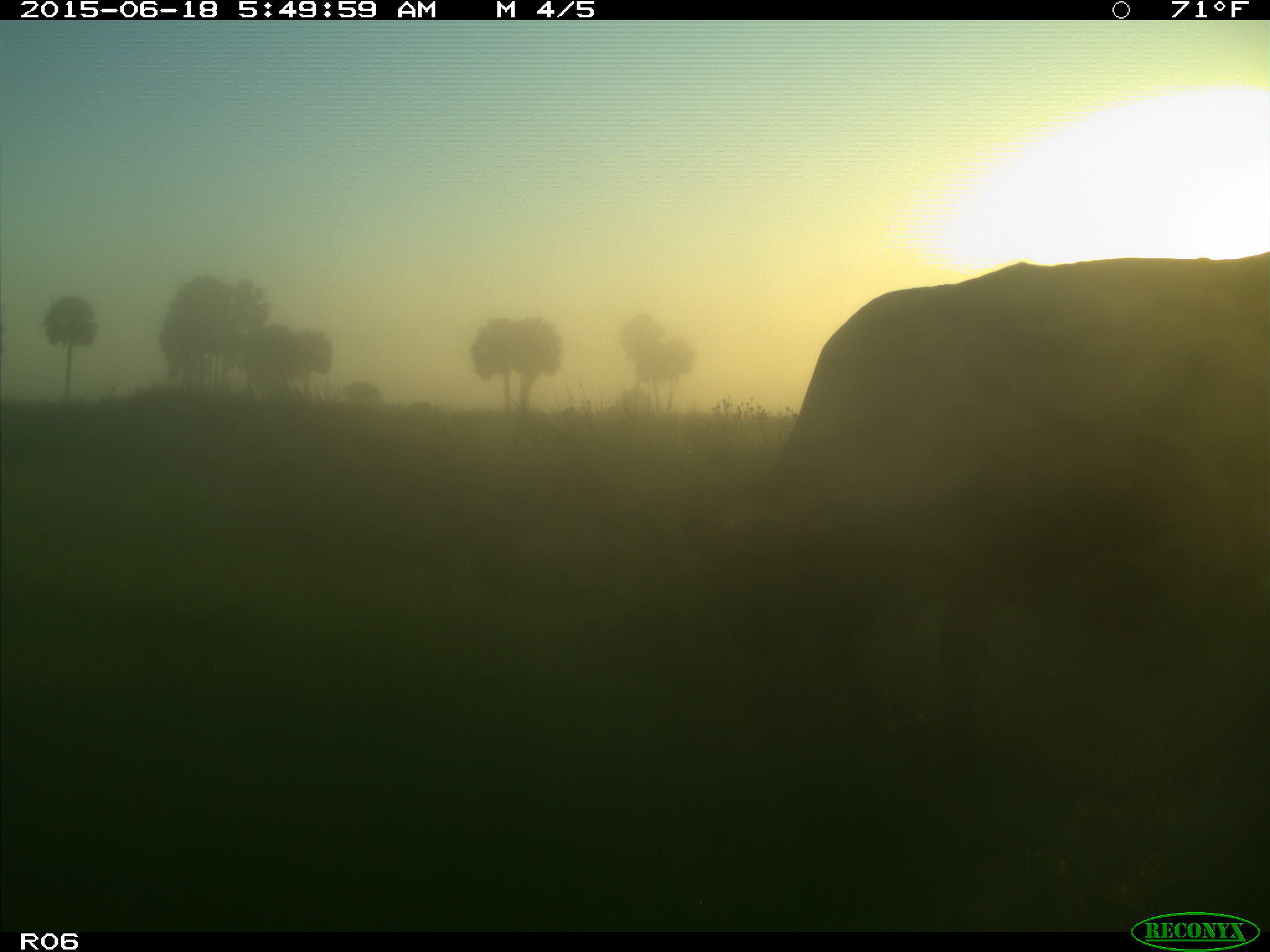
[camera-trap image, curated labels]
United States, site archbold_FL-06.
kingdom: Animalia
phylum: Chordata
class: Mammalia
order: Artiodactyla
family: Bovidae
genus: Bos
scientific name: Bos taurus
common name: domestic cow